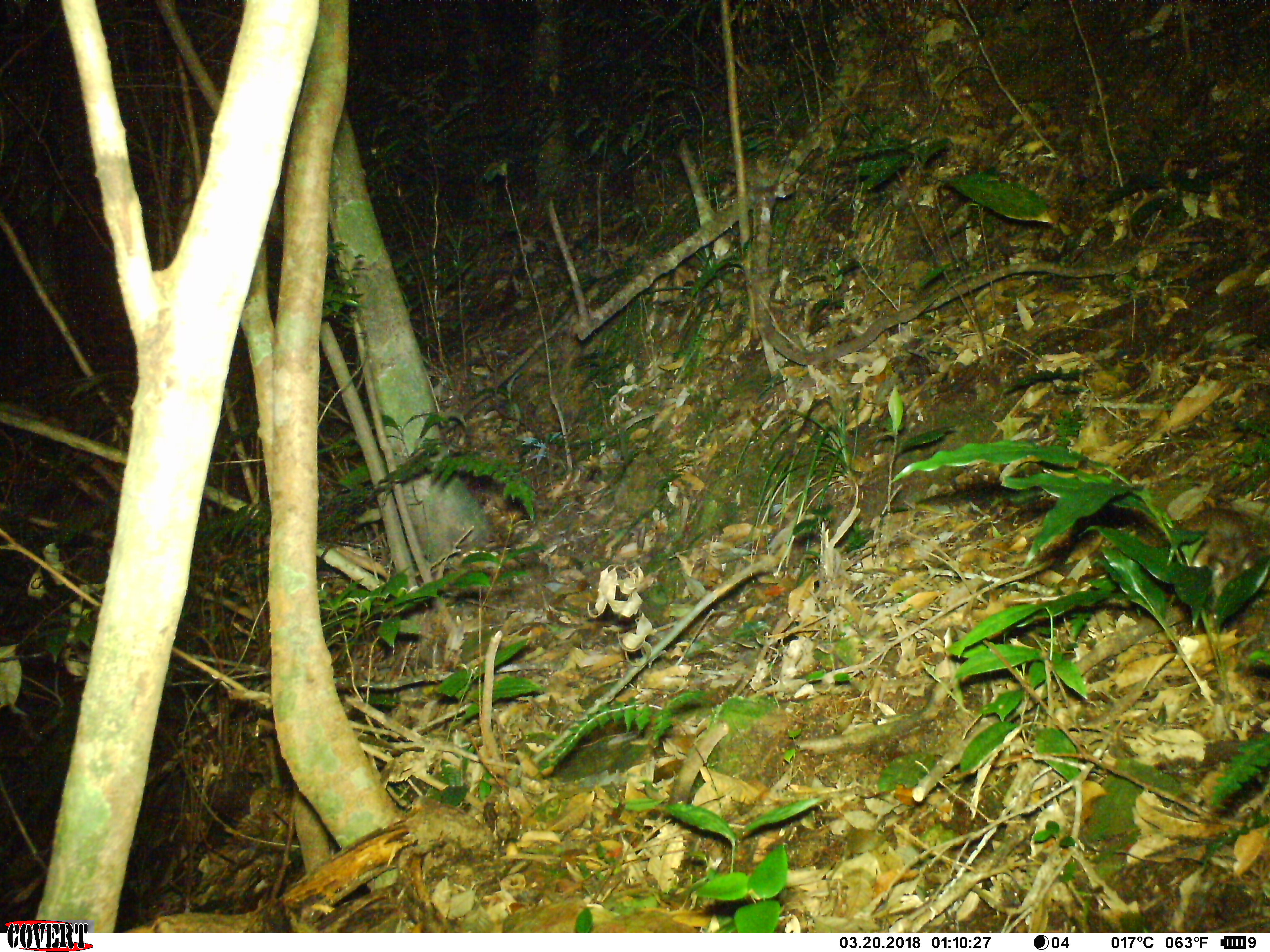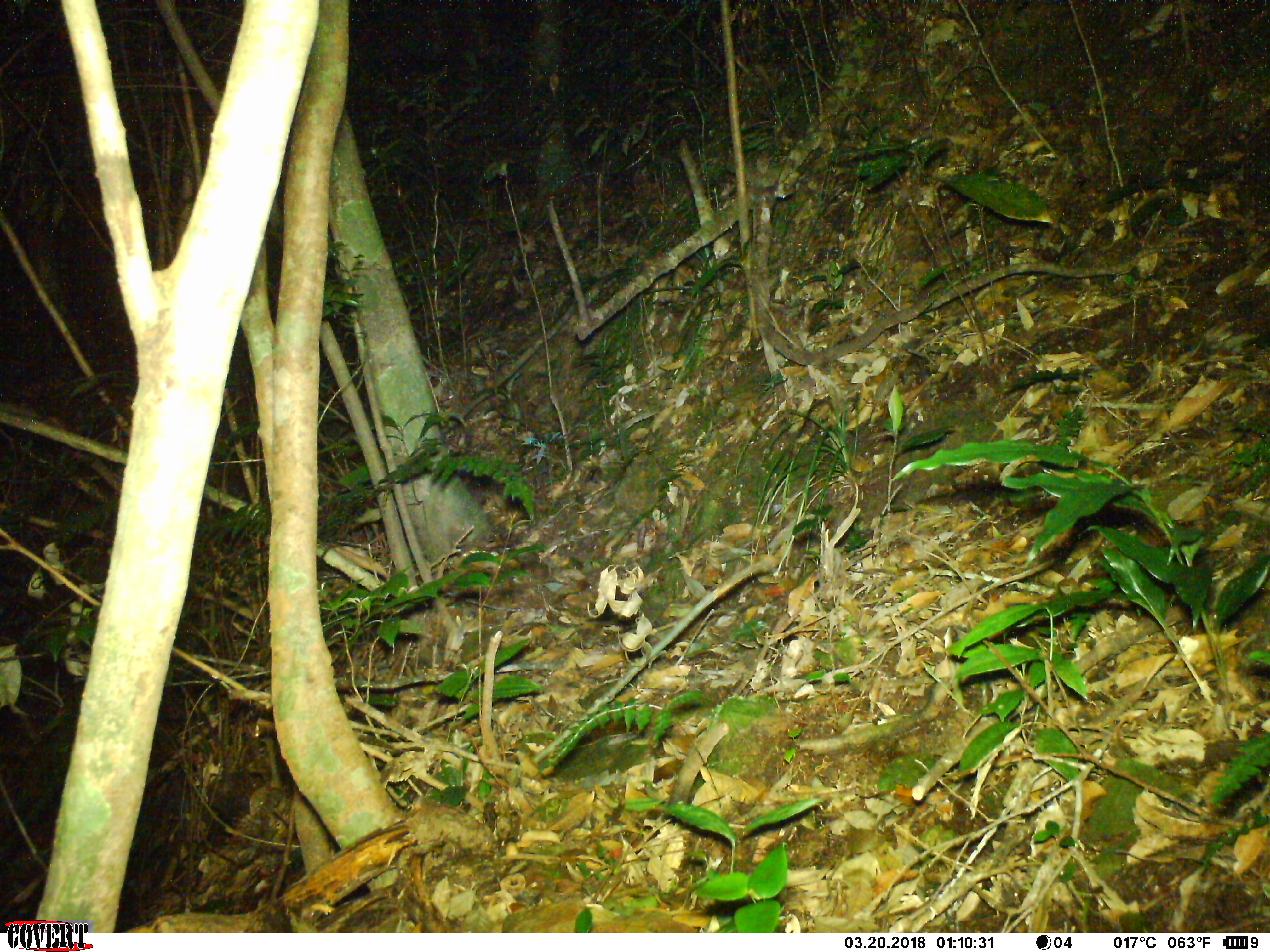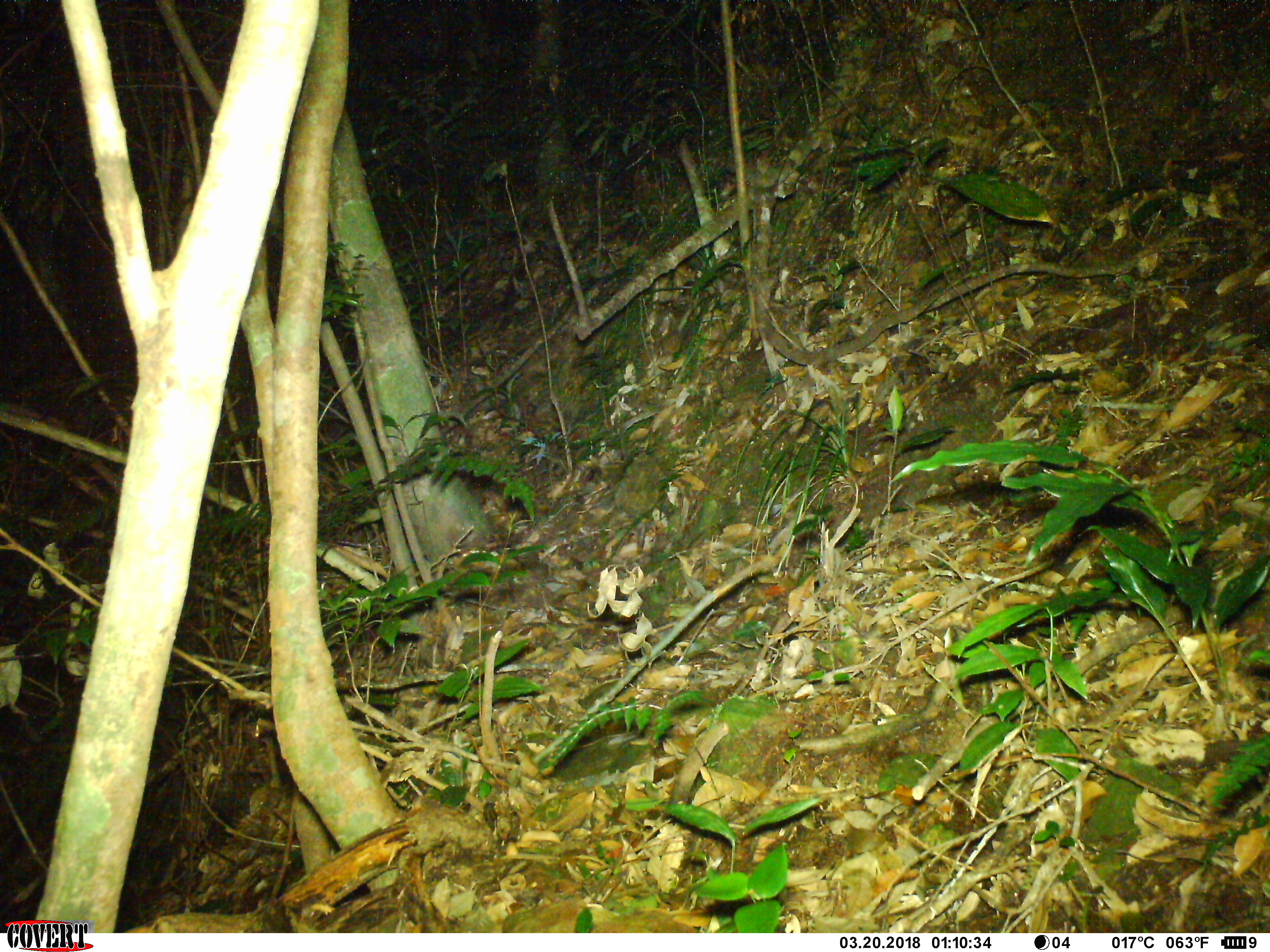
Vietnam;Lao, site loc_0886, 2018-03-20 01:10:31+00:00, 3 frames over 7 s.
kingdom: Animalia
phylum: Chordata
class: Mammalia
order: Rodentia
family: Muridae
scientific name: Muridae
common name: old-world mice and rats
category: unidentified murid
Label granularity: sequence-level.